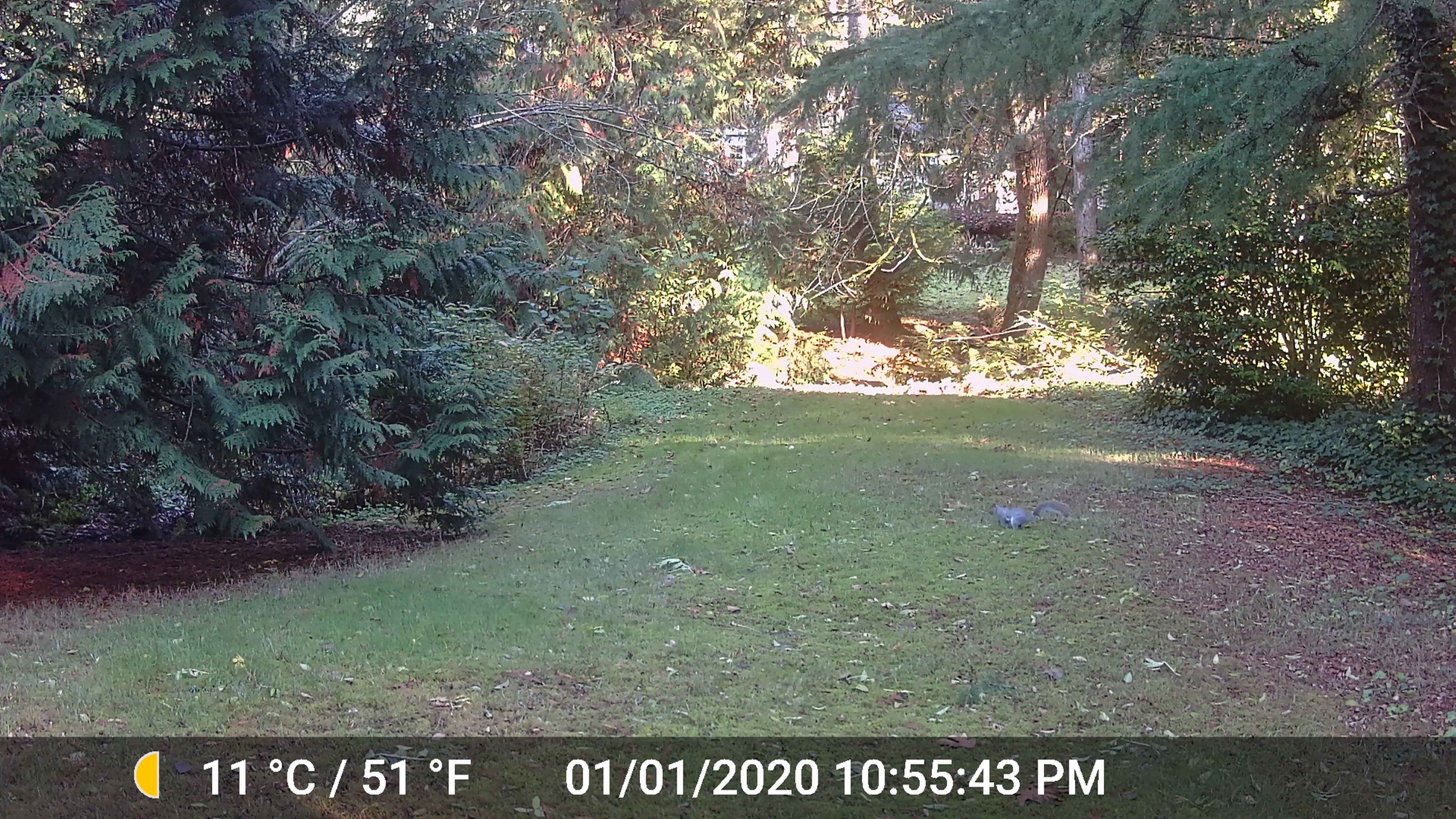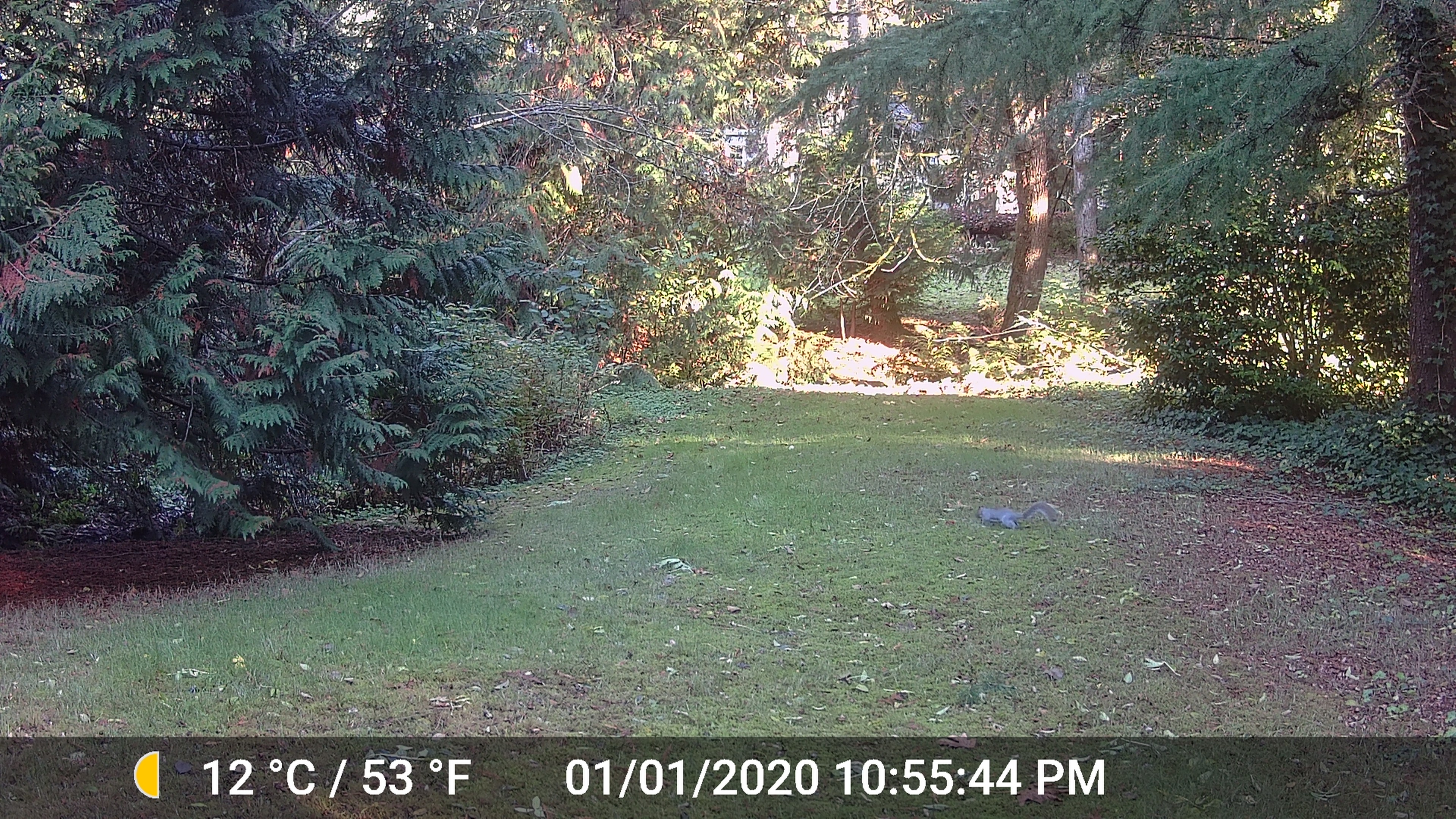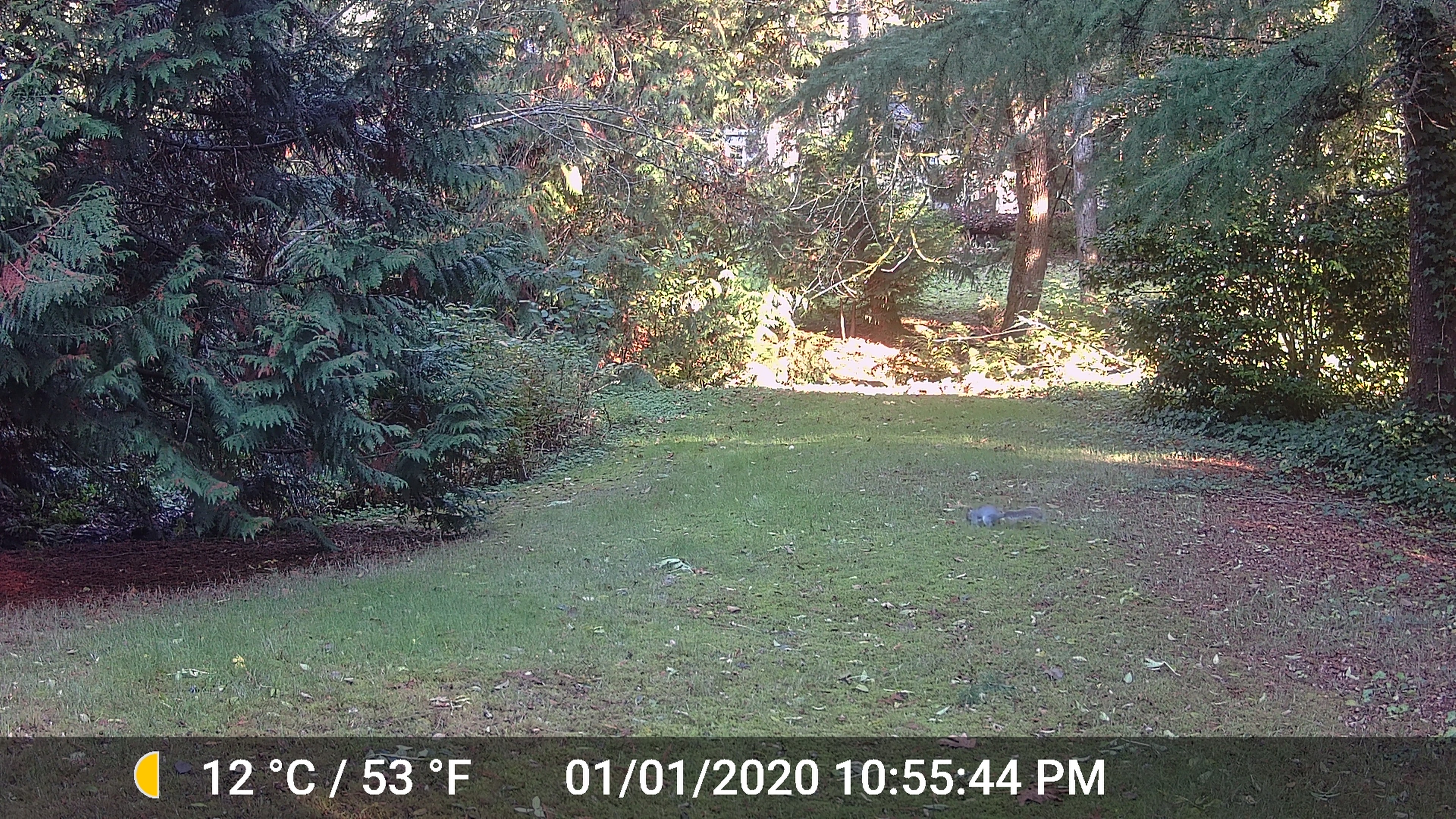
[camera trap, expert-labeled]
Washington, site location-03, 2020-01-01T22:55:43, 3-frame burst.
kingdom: Animalia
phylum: Chordata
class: Mammalia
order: Rodentia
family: Sciuridae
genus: Sciurus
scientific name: Sciurus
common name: squirrel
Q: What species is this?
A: Squirrel (Sciurus).